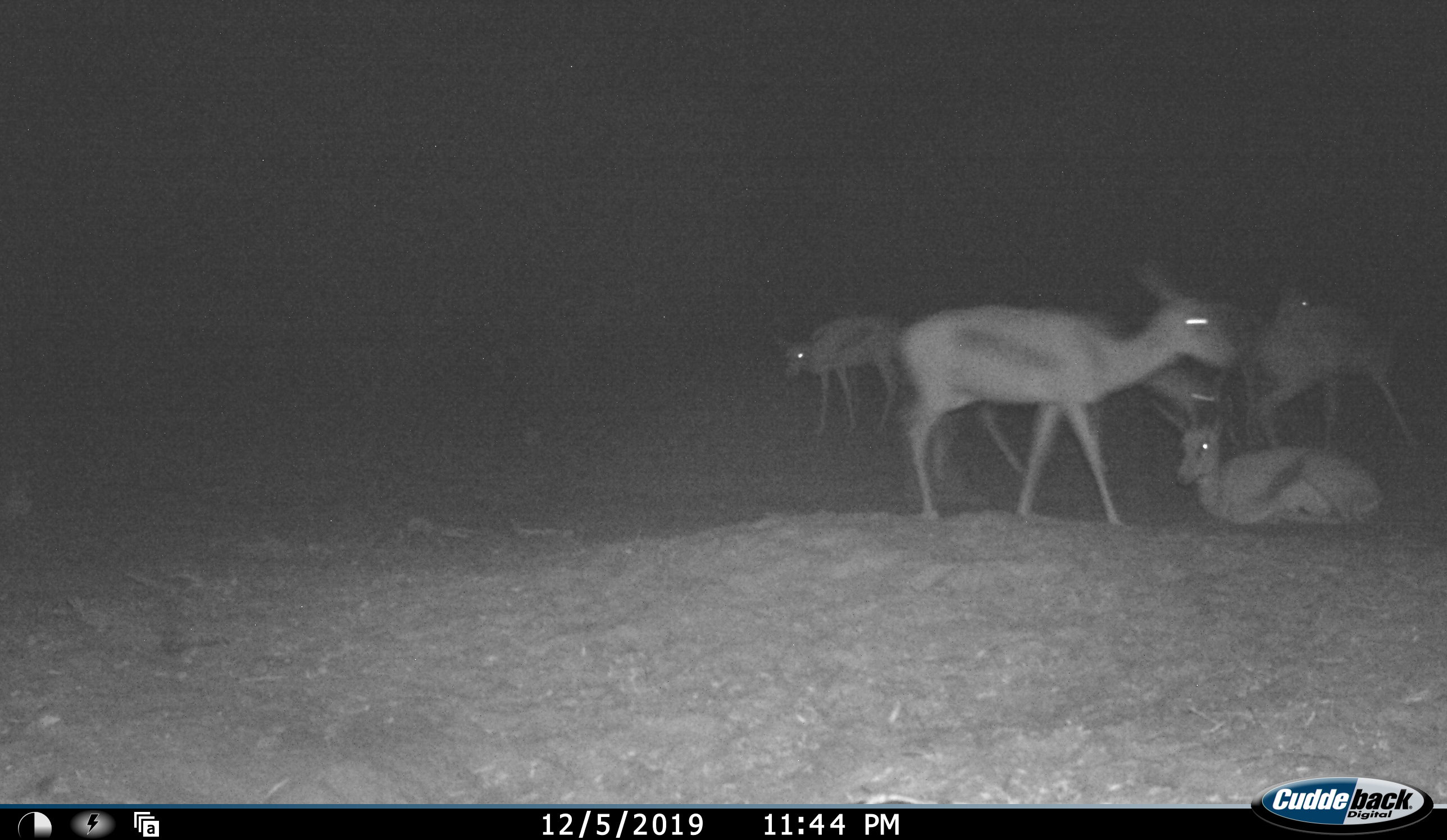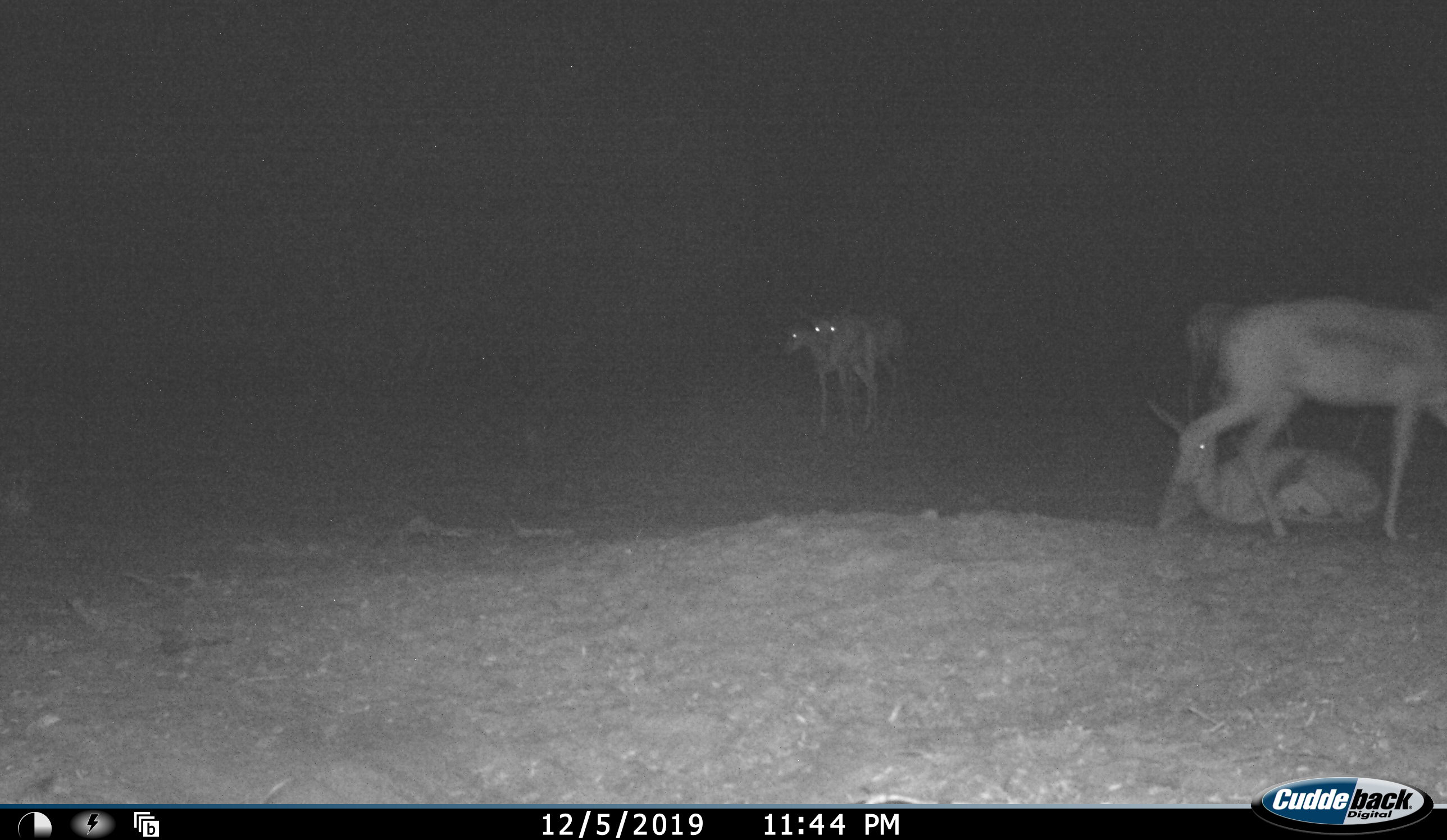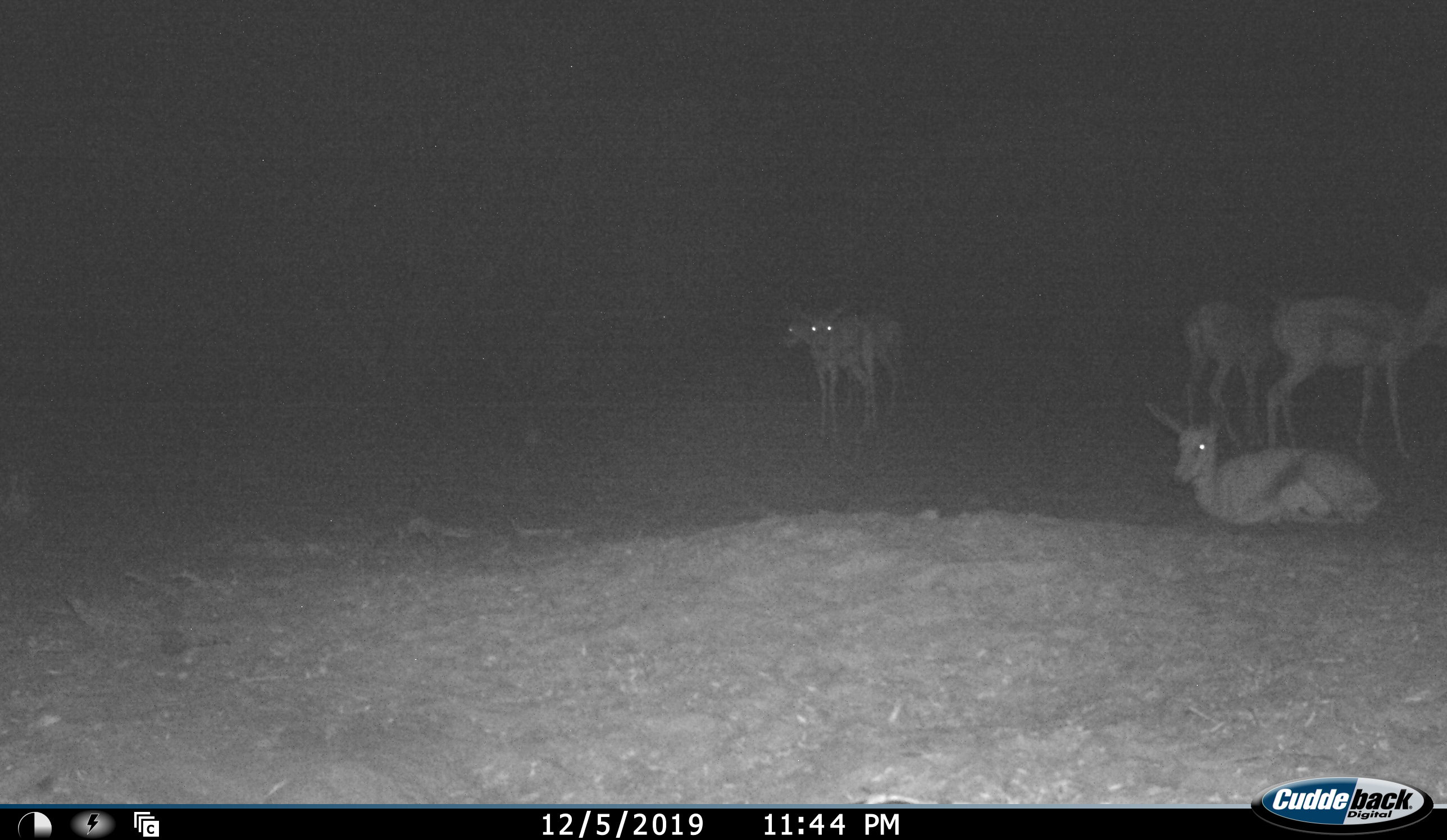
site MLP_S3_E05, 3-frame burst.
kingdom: Animalia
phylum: Chordata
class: Mammalia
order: Artiodactyla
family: Bovidae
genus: Antidorcas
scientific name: Antidorcas marsupialis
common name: springbok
Springbok (Antidorcas marsupialis), count 6. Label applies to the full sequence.